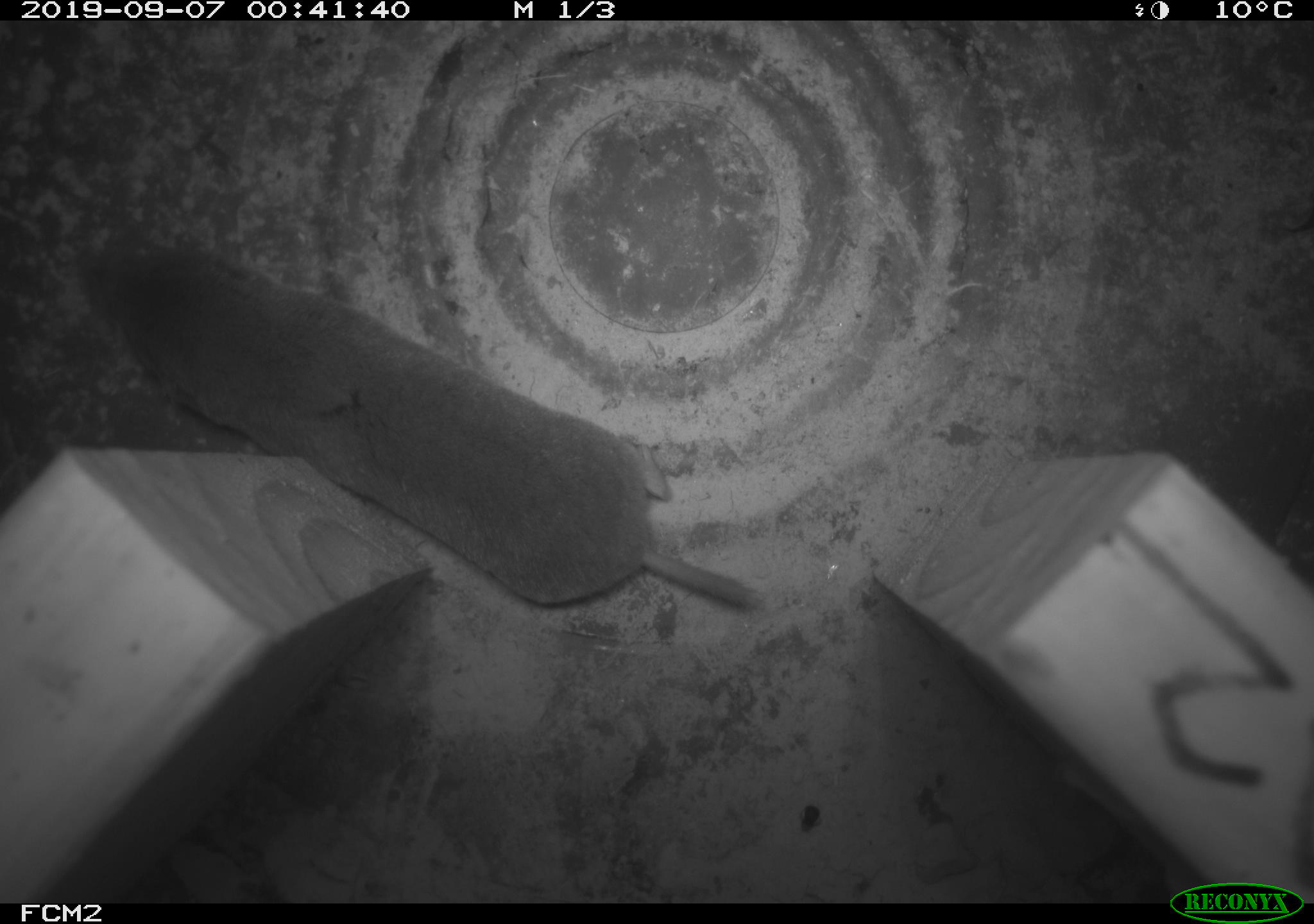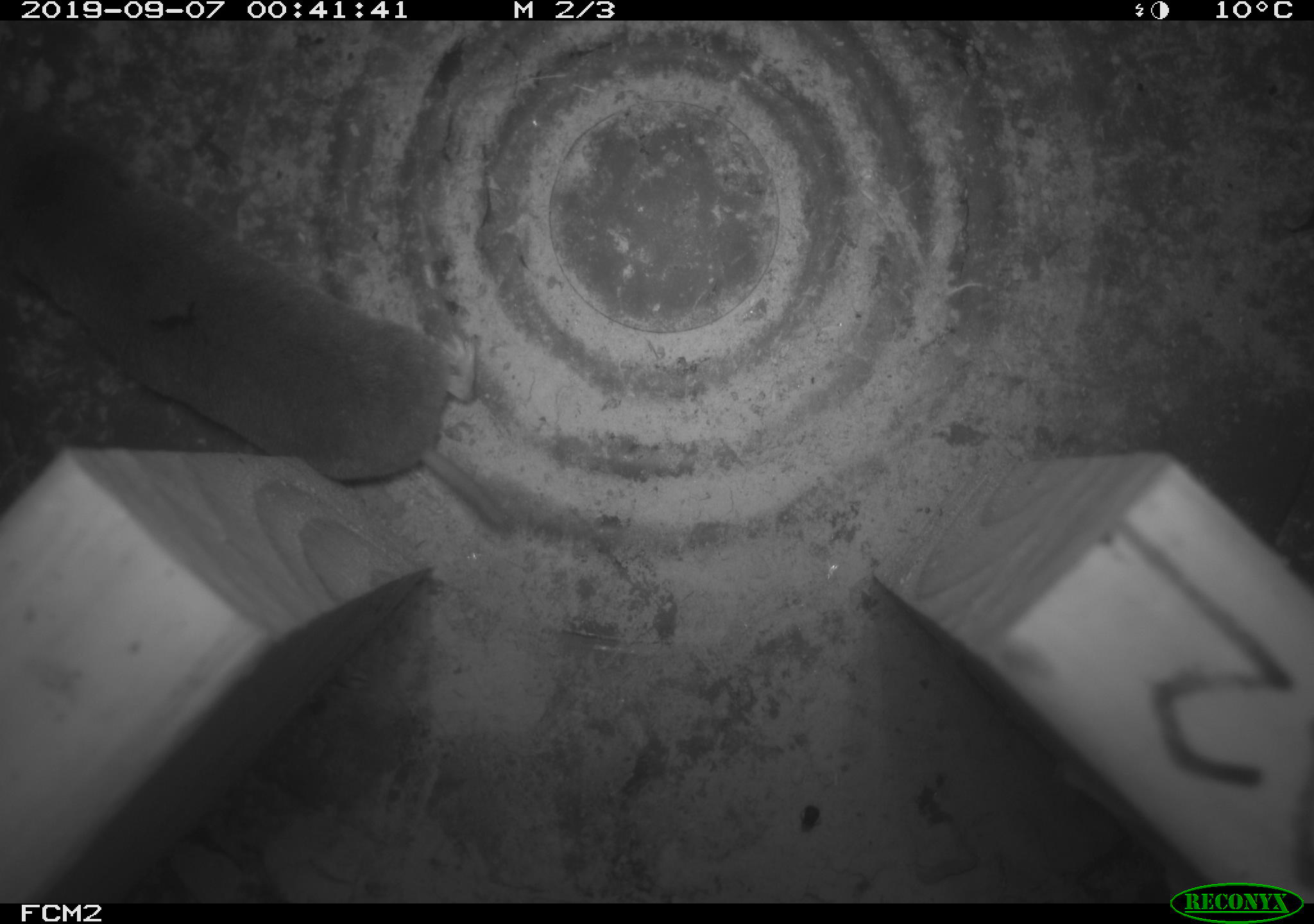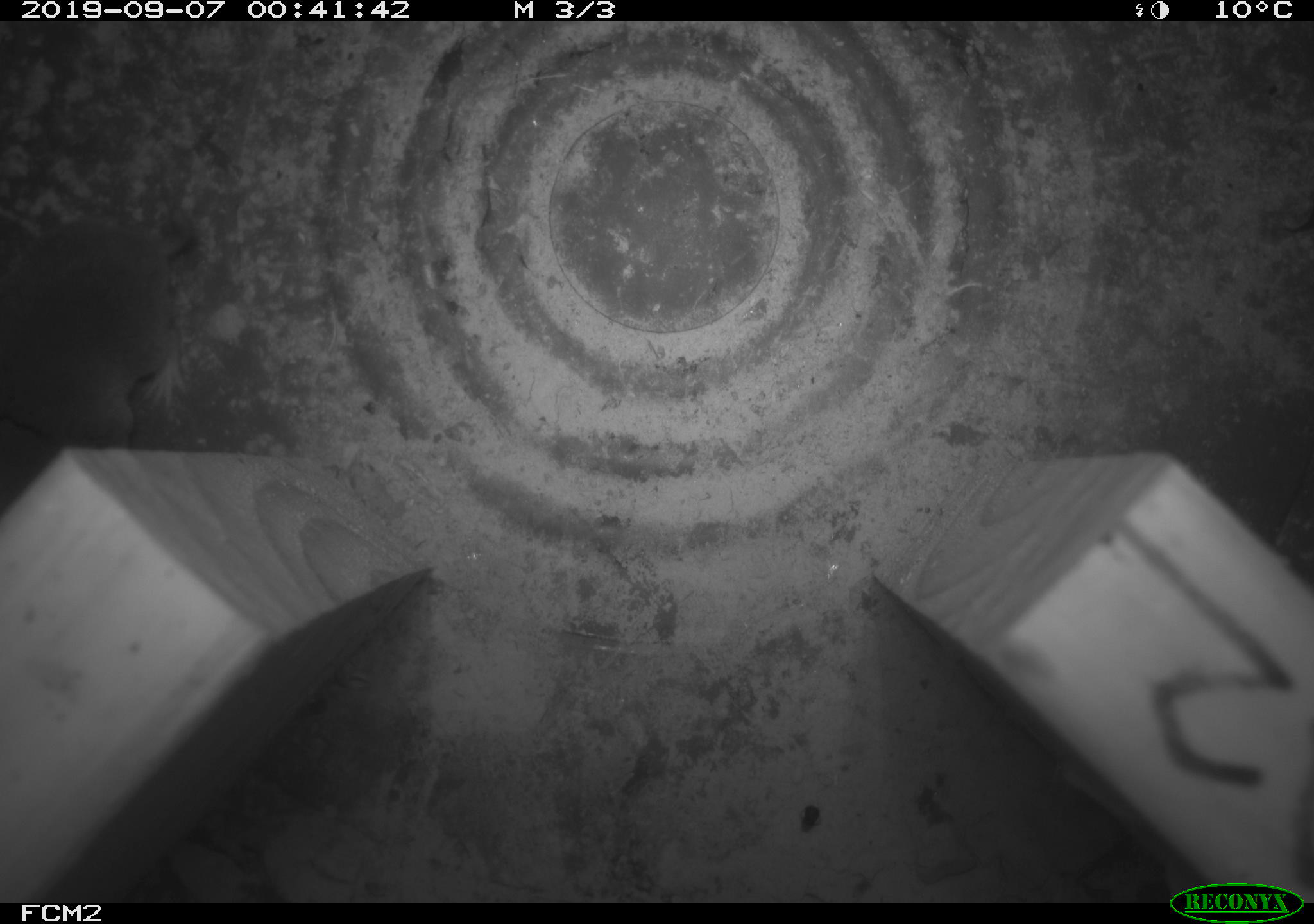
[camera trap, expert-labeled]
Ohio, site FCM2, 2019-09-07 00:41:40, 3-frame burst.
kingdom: Animalia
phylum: Chordata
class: Mammalia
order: Eulipotyphla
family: Soricidae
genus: Blarina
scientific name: Blarina brevicauda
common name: northern short-tailed shrew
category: n. short-tailed shrew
N. short-tailed shrew (northern short-tailed shrew) (Blarina brevicauda).